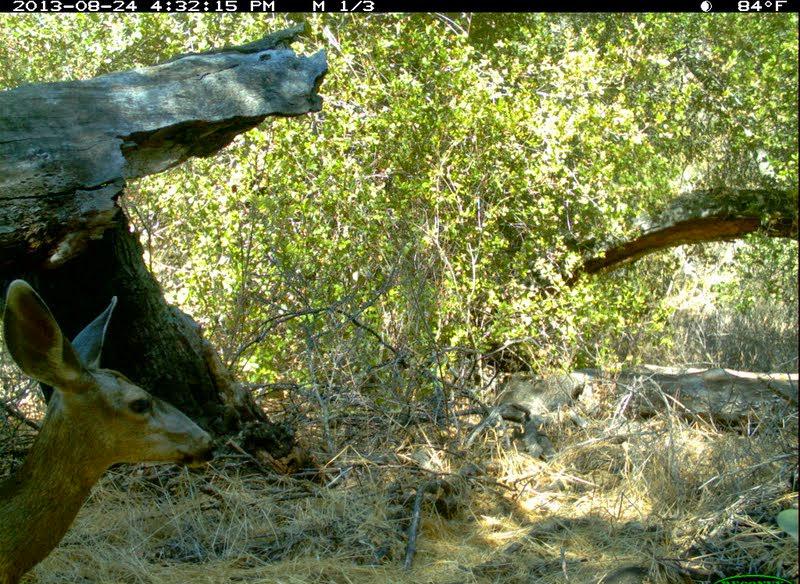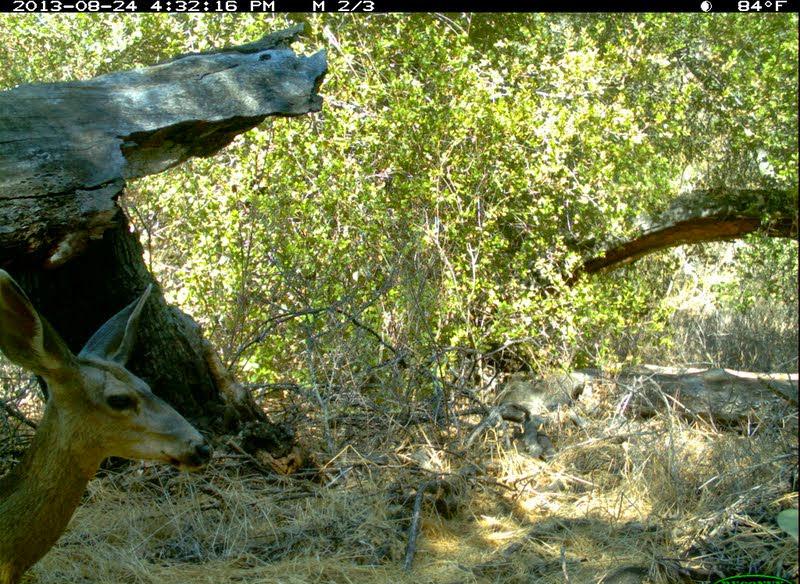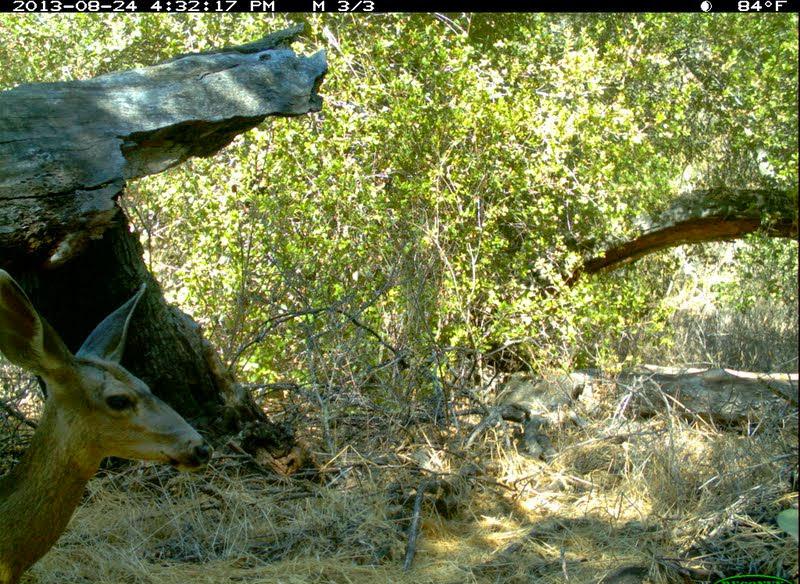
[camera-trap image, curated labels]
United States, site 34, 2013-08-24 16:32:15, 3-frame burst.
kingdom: Animalia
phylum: Chordata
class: Mammalia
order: Artiodactyla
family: Cervidae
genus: Odocoileus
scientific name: Odocoileus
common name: deer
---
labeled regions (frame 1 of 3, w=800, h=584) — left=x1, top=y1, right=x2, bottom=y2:
deer: left=0, top=278, right=217, bottom=584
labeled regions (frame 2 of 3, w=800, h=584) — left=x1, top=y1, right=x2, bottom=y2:
deer: left=0, top=267, right=214, bottom=584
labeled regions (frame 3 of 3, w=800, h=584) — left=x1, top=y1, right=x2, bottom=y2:
deer: left=0, top=268, right=212, bottom=584